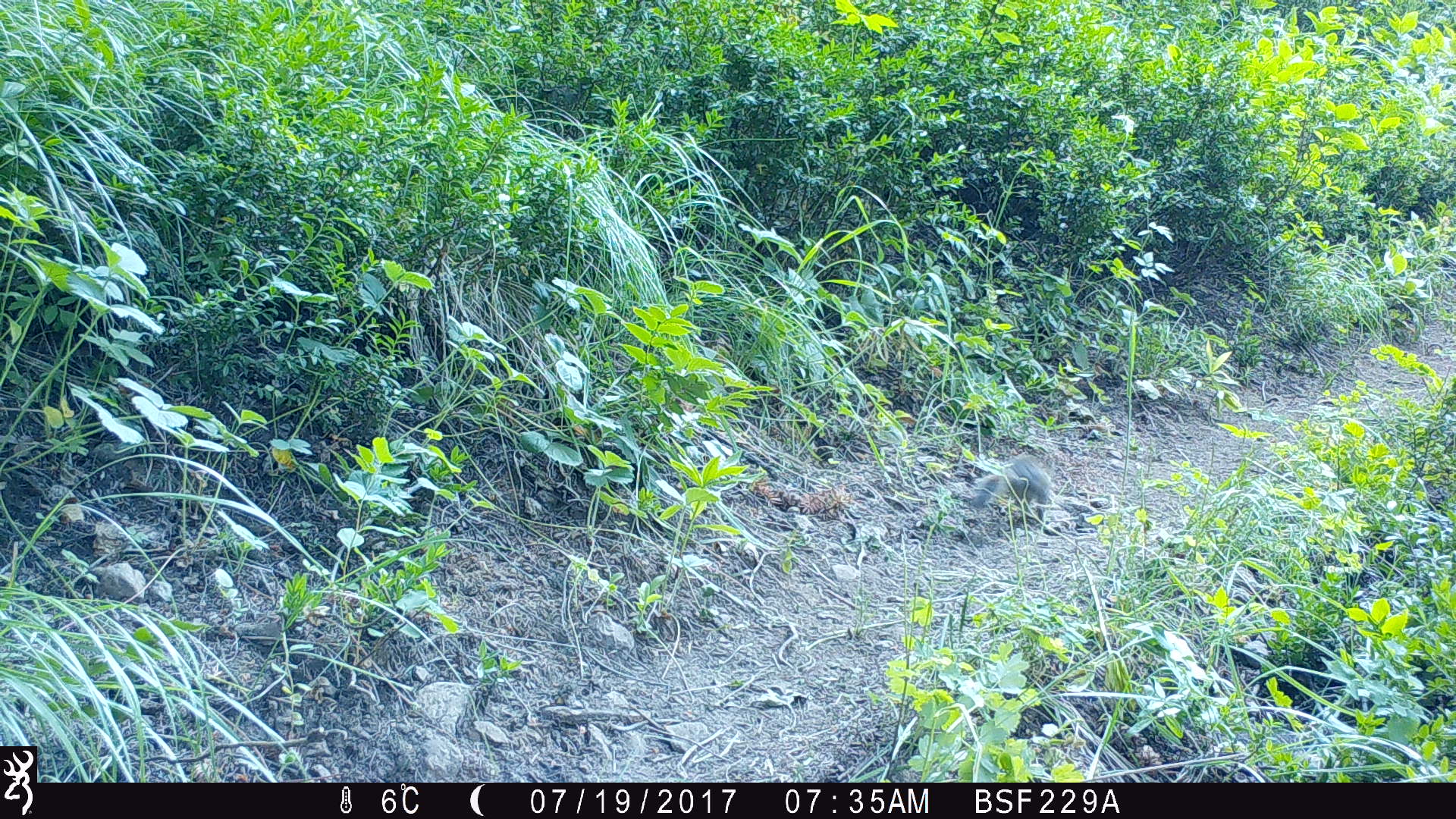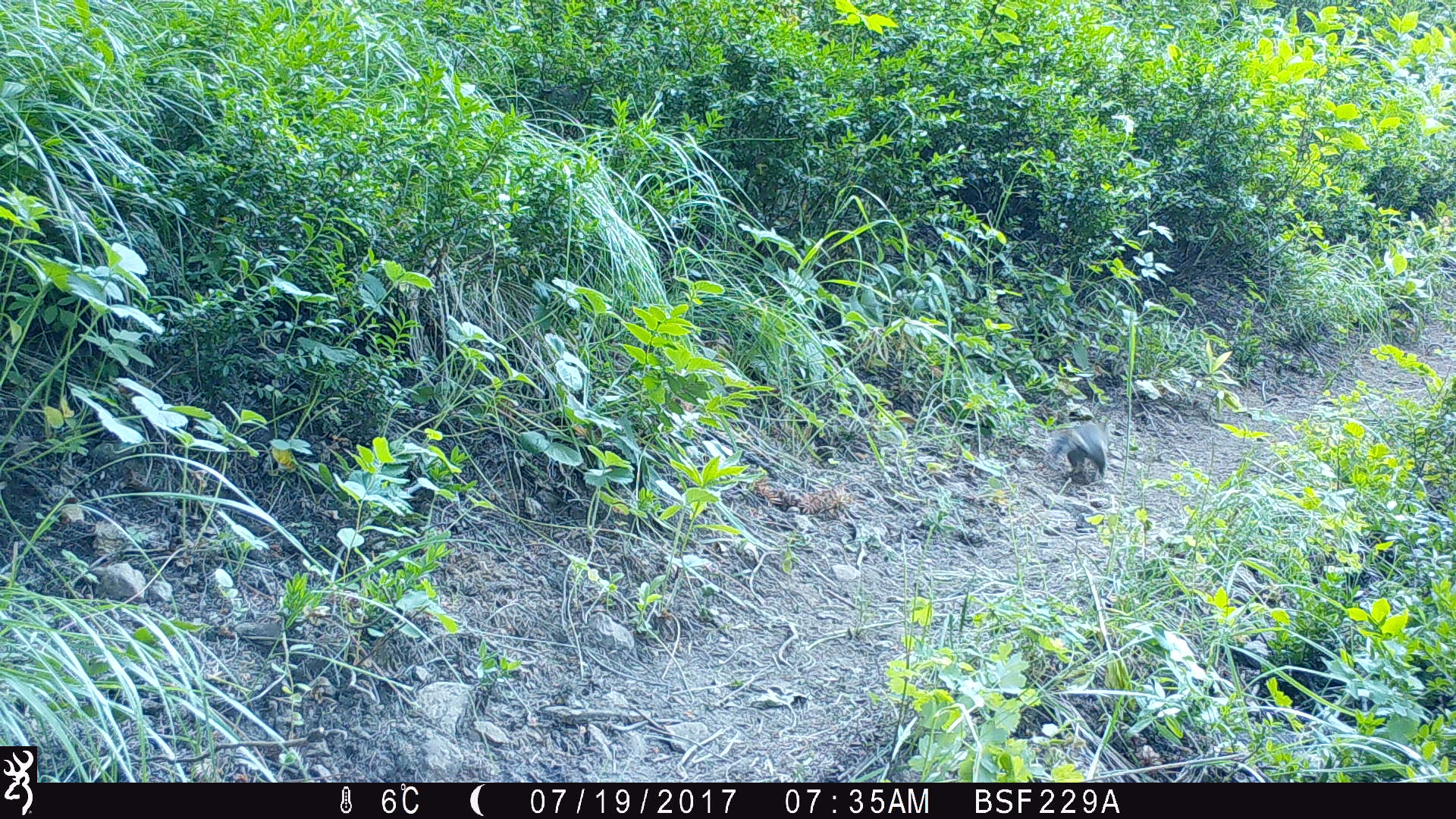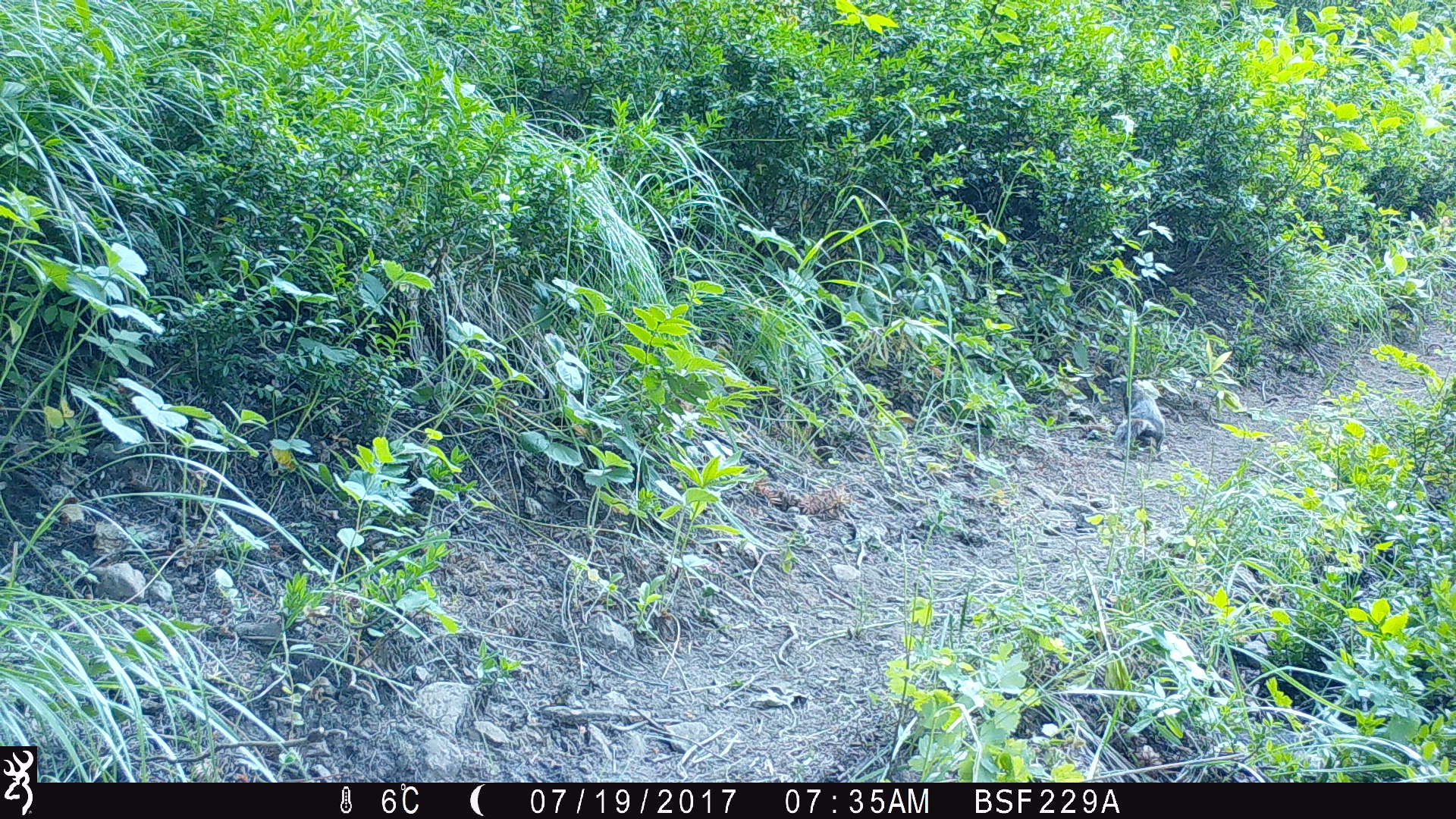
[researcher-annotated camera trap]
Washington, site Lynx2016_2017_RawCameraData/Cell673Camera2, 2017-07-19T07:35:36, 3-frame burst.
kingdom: Animalia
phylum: Chordata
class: Mammalia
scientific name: Mammalia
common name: small mammal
Small mammal (Mammalia). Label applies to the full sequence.